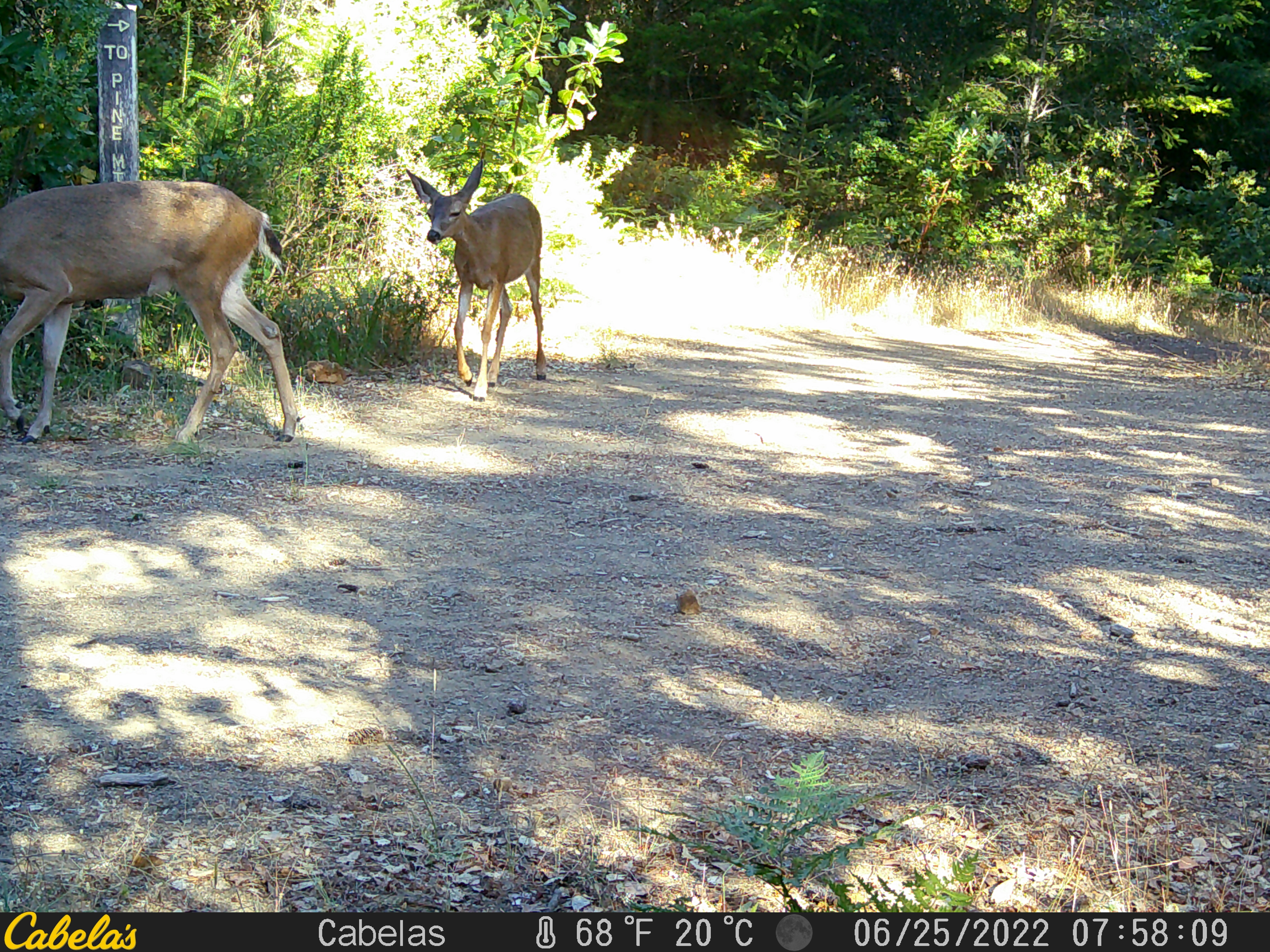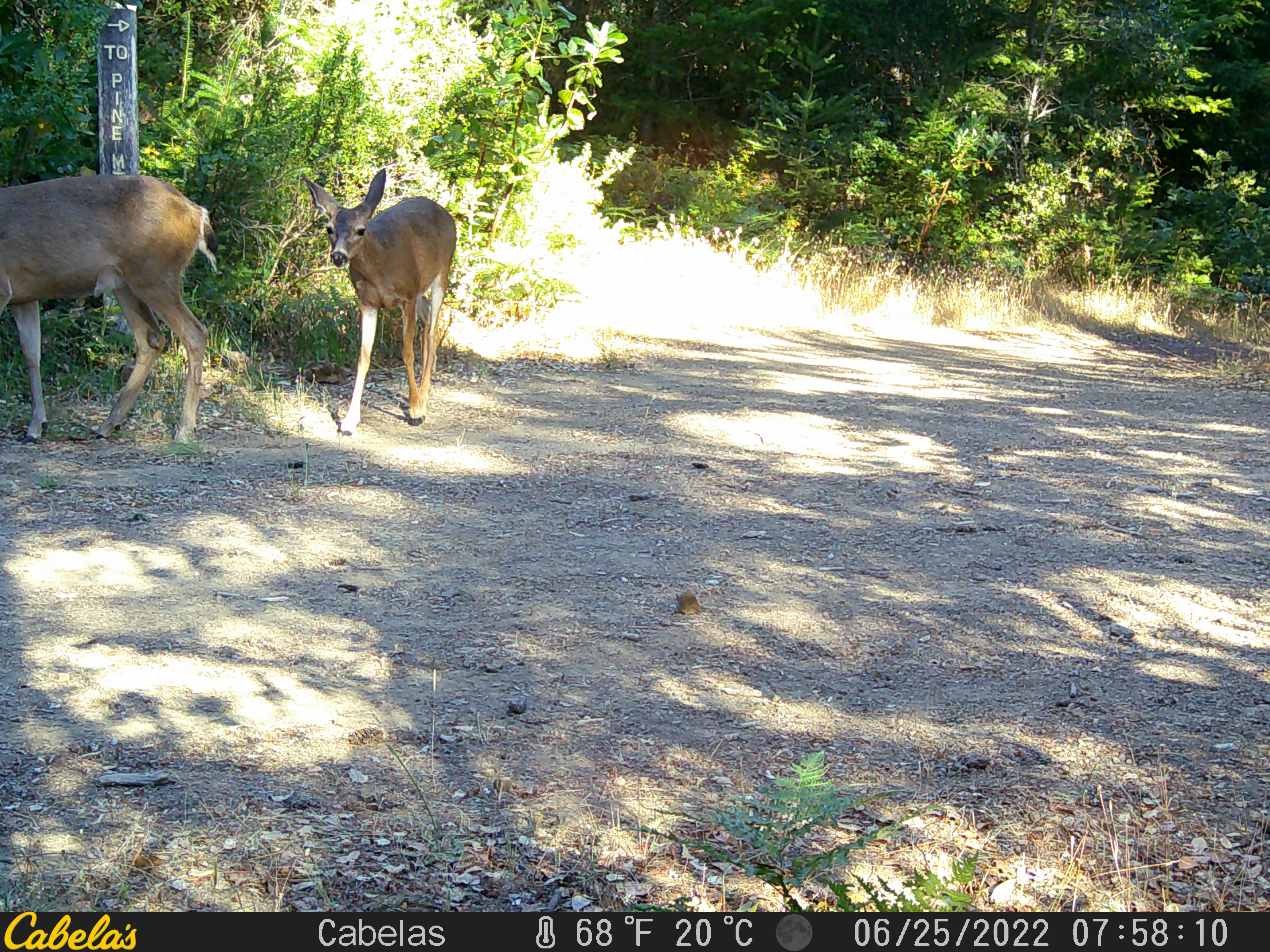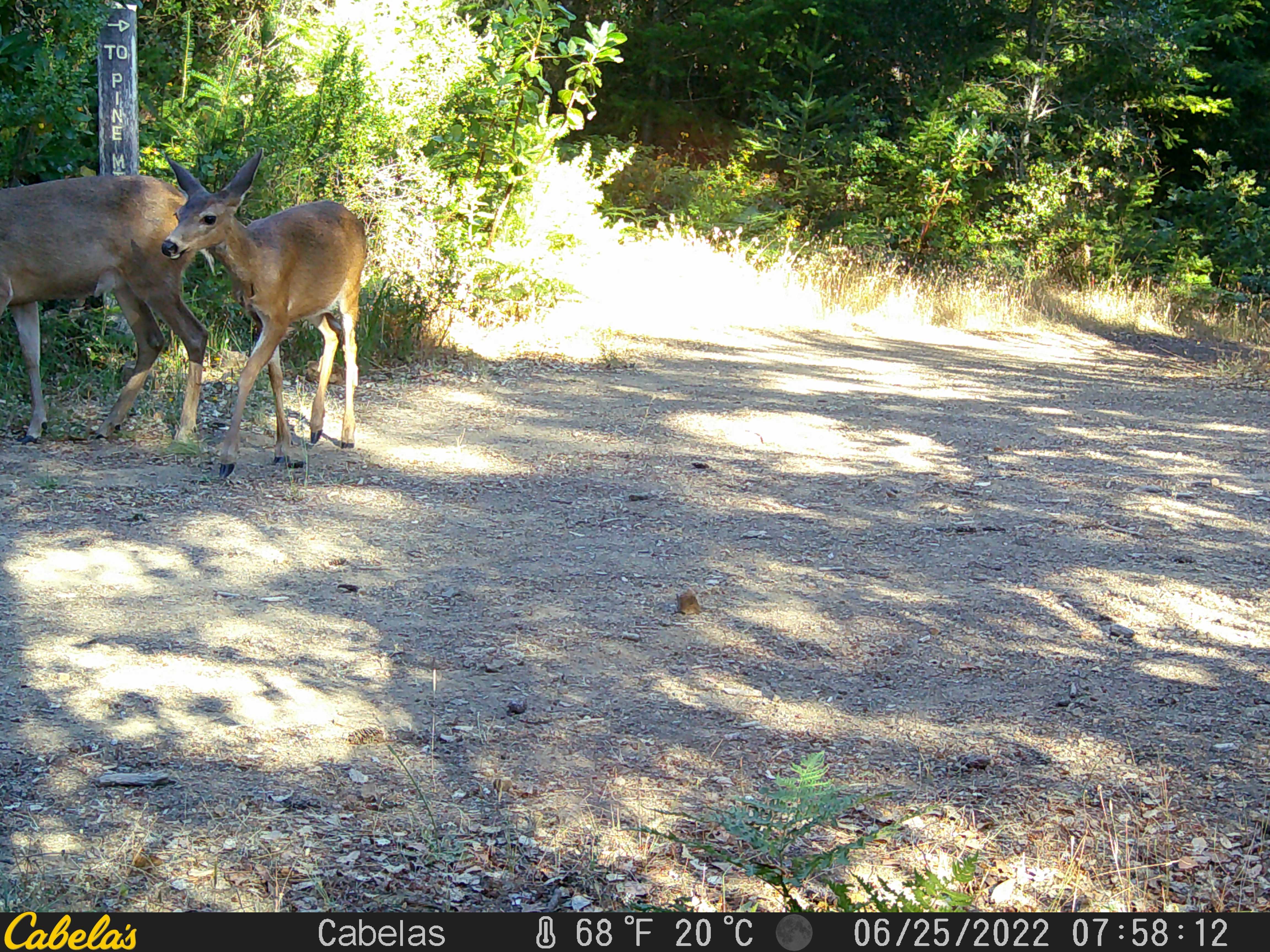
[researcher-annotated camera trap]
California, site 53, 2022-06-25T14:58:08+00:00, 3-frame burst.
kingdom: Animalia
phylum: Chordata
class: Mammalia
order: Artiodactyla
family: Cervidae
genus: Odocoileus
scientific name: Odocoileus hemionus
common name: mule deer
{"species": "mule deer (Odocoileus hemionus)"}